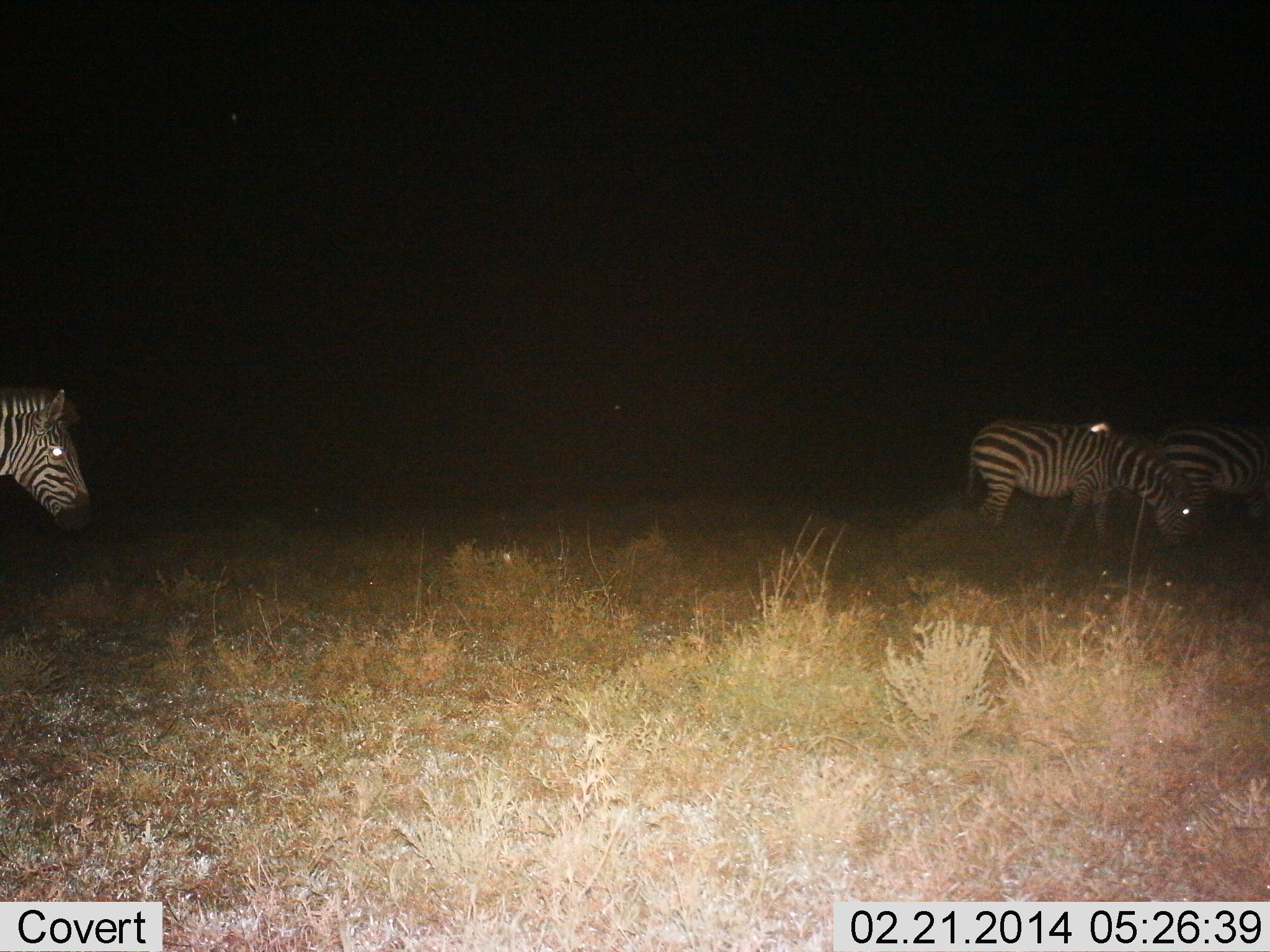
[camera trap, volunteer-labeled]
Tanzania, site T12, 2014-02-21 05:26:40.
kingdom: Animalia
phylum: Chordata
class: Mammalia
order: Perissodactyla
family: Equidae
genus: Equus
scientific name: Equus quagga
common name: plains zebra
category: zebra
Zebra (plains zebra) (Equus quagga), count 3. Behavior (volunteer vote fractions): standing 80%, resting 0%, moving 20%, interacting 0%. Young present (vote fraction): 0%. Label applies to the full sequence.